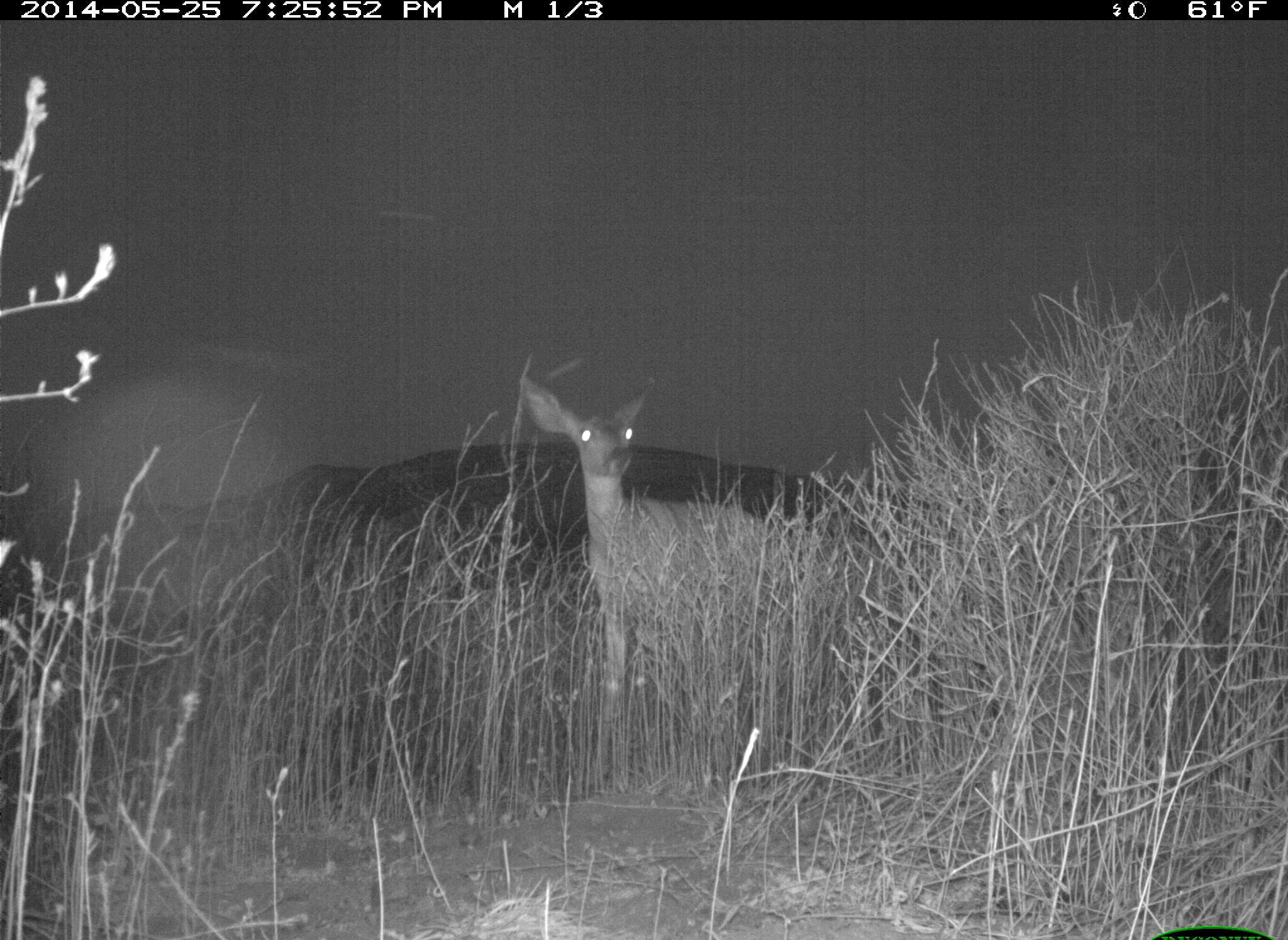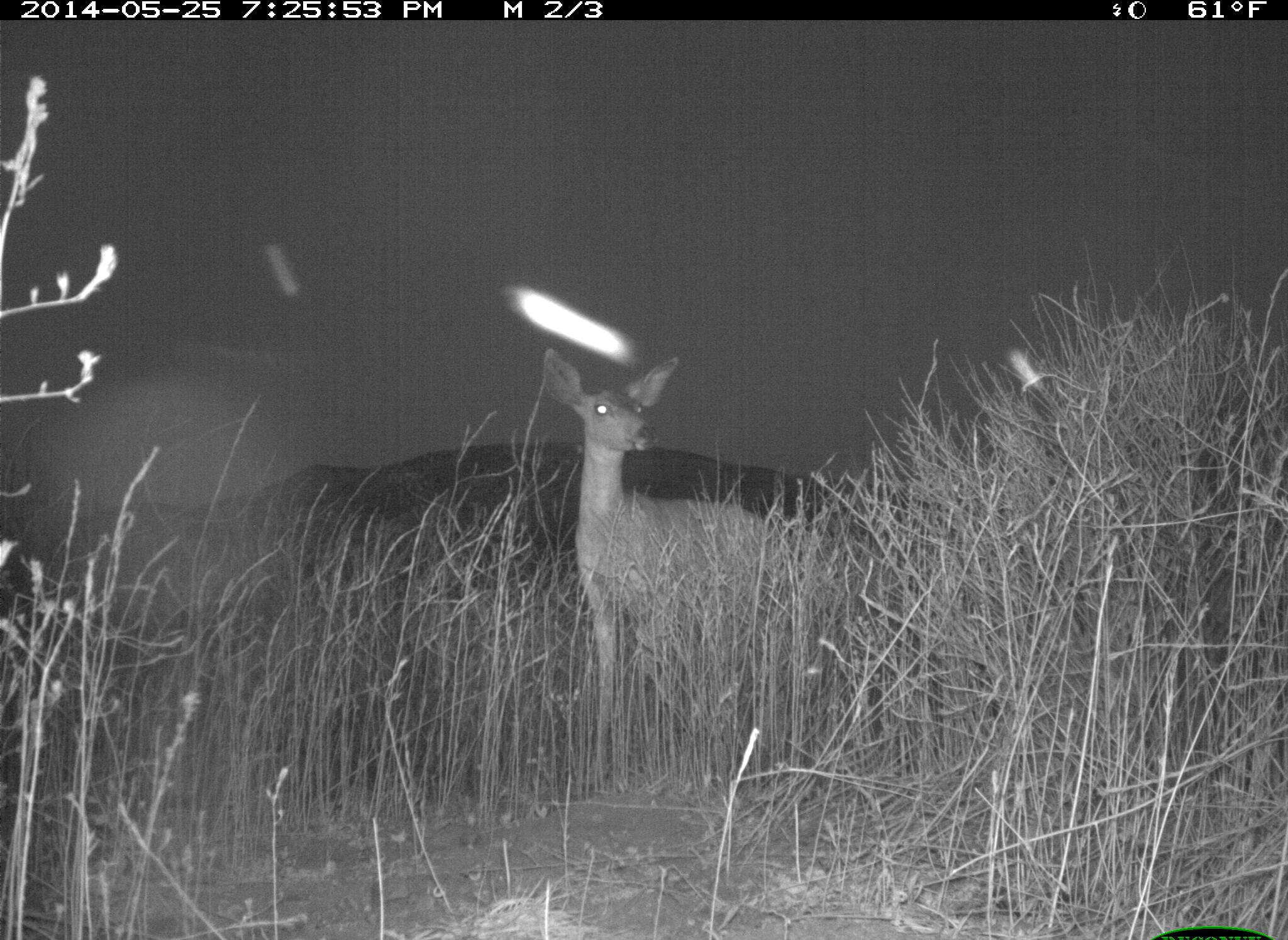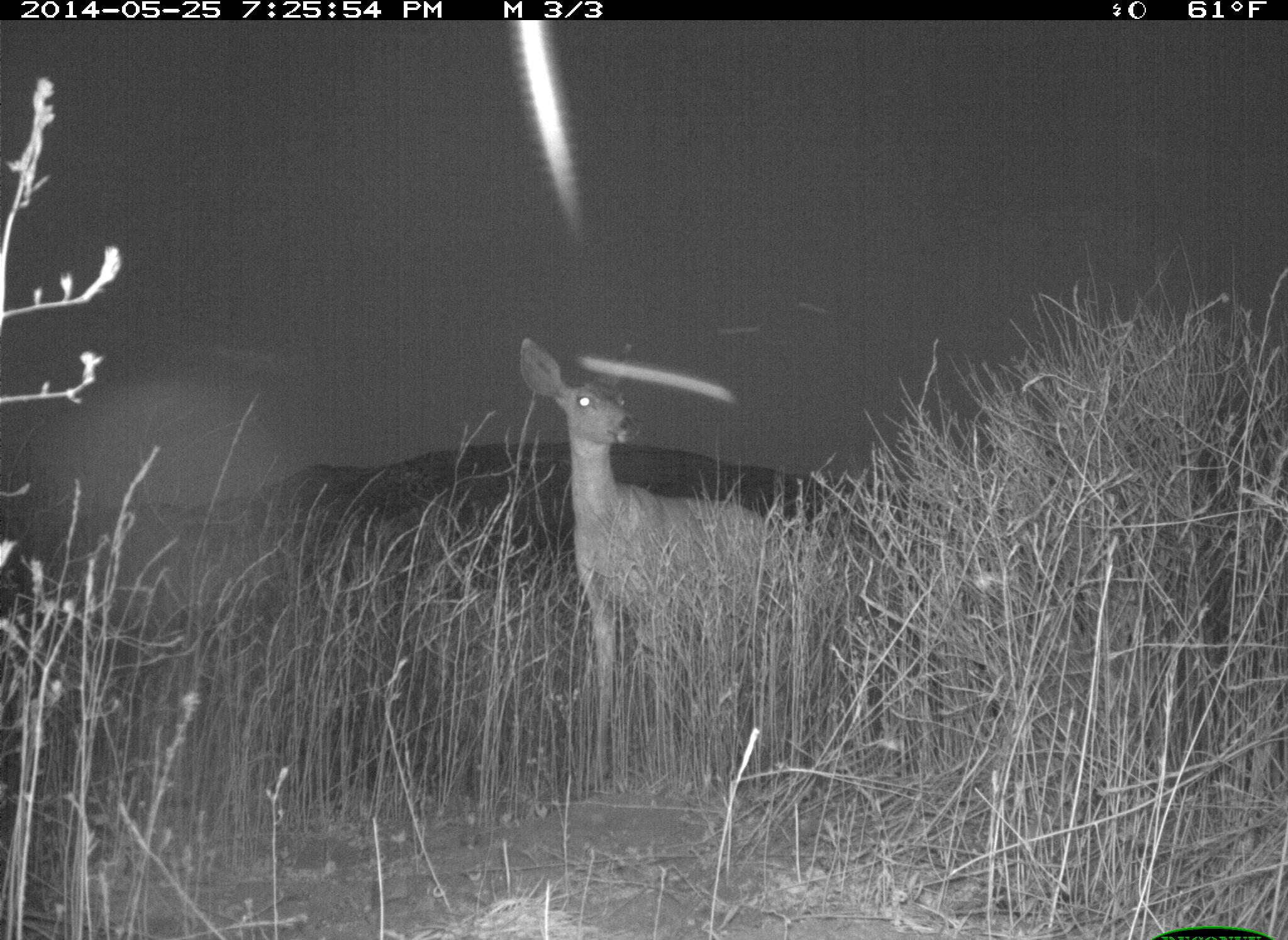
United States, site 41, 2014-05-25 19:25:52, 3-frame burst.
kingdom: Animalia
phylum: Chordata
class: Mammalia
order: Artiodactyla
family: Cervidae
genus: Odocoileus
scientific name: Odocoileus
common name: deer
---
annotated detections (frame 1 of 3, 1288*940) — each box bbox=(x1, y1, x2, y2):
deer: bbox=(519, 371, 796, 789)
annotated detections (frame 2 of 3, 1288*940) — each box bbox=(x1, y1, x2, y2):
deer: bbox=(537, 344, 795, 794)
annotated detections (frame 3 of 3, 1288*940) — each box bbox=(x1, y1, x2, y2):
deer: bbox=(514, 336, 805, 787)